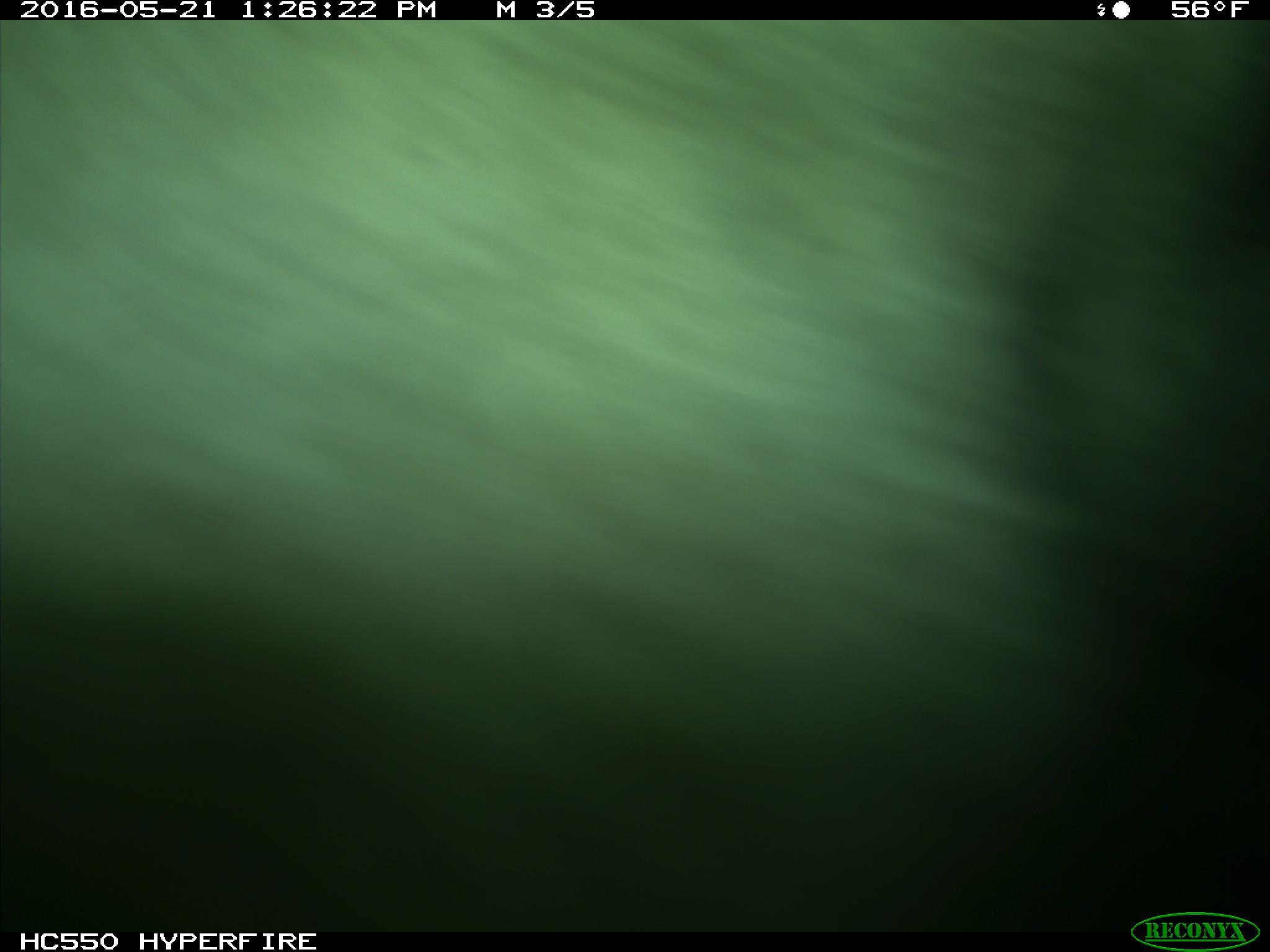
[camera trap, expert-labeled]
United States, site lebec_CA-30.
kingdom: Animalia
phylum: Chordata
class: Mammalia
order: Artiodactyla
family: Bovidae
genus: Bos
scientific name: Bos taurus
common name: domestic cow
Bos taurus (domestic cow).